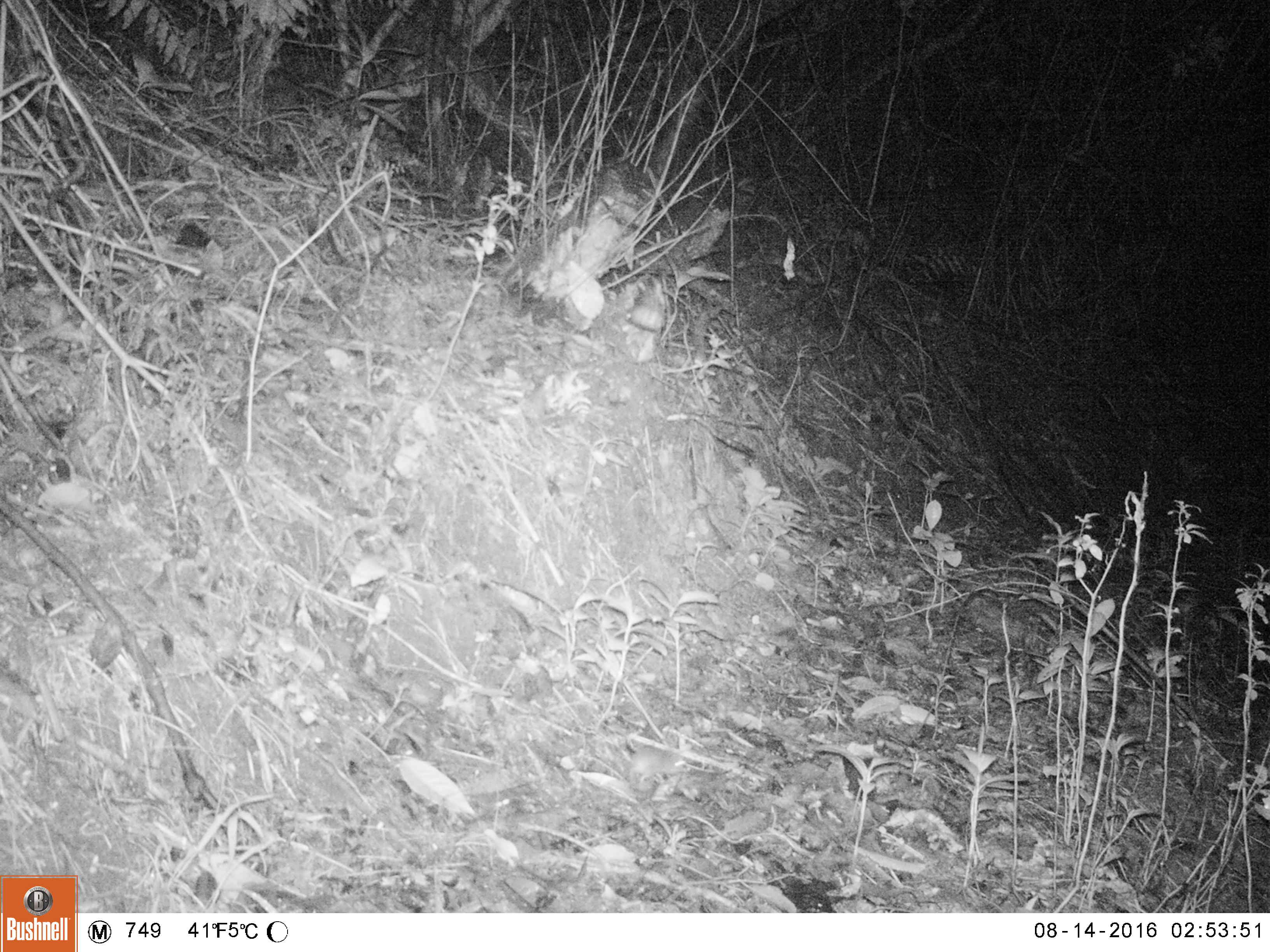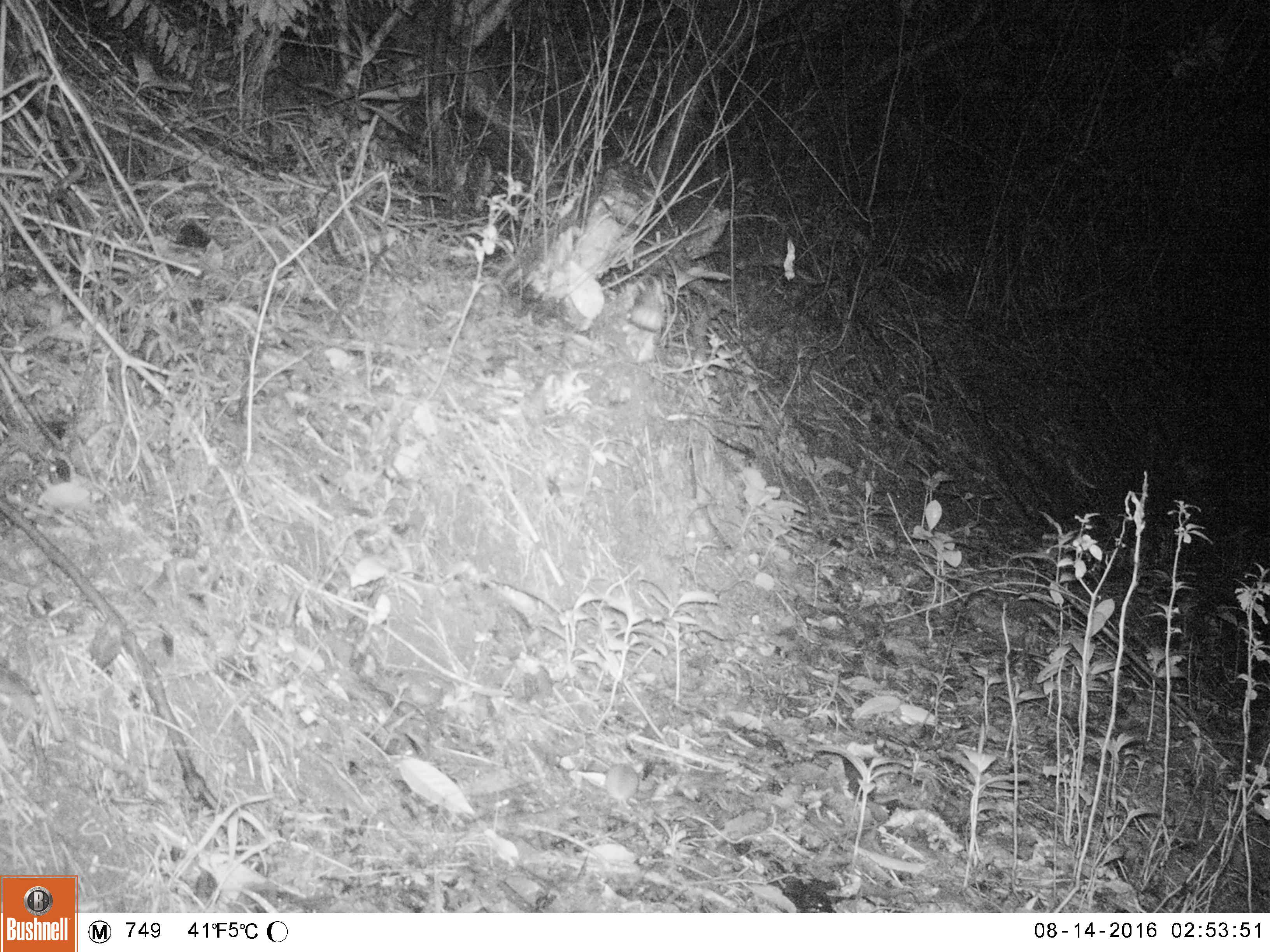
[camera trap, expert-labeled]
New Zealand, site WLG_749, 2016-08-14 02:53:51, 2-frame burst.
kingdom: Animalia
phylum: Chordata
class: Mammalia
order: Rodentia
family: Muridae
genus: Mus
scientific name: Mus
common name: mouse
Mouse (Mus).